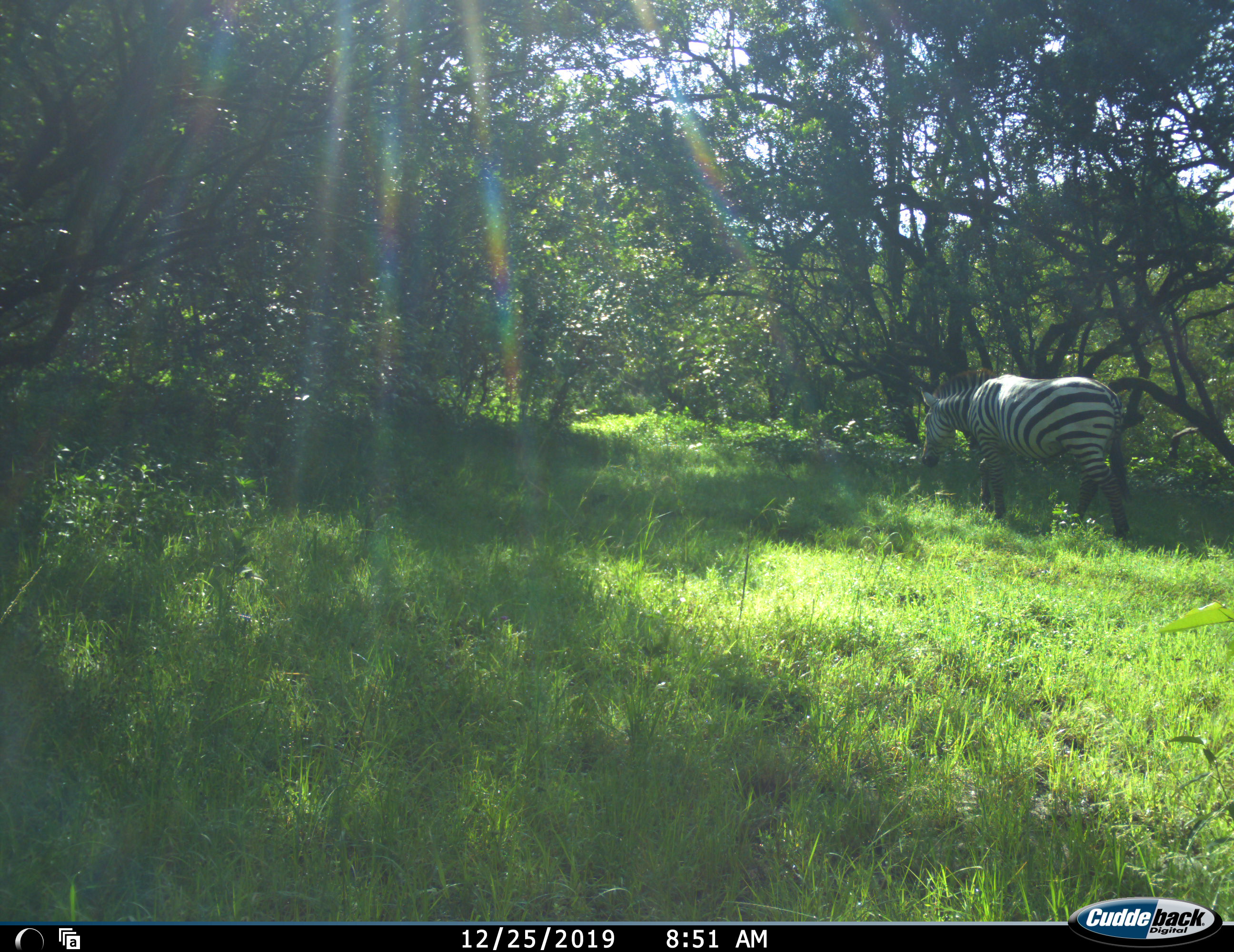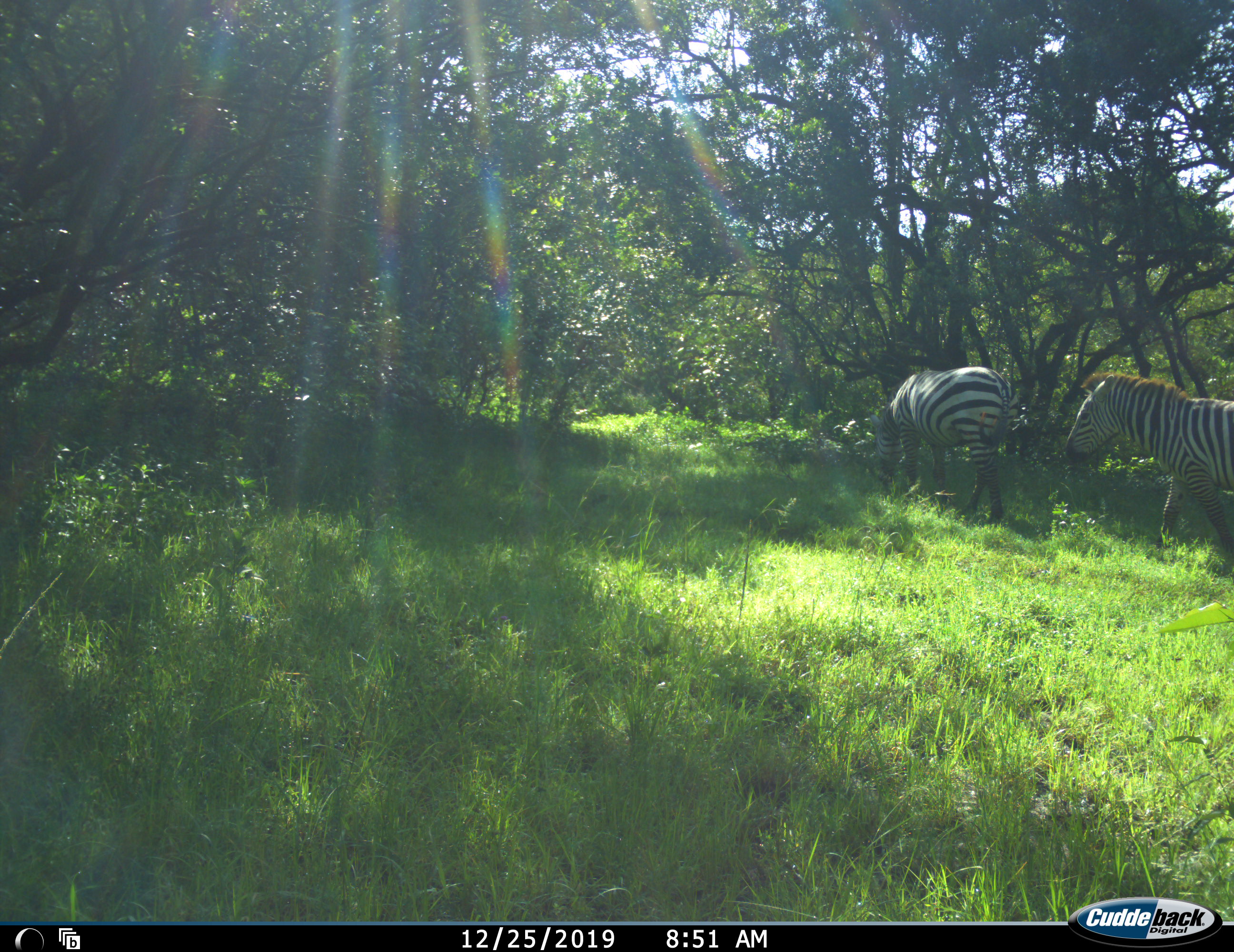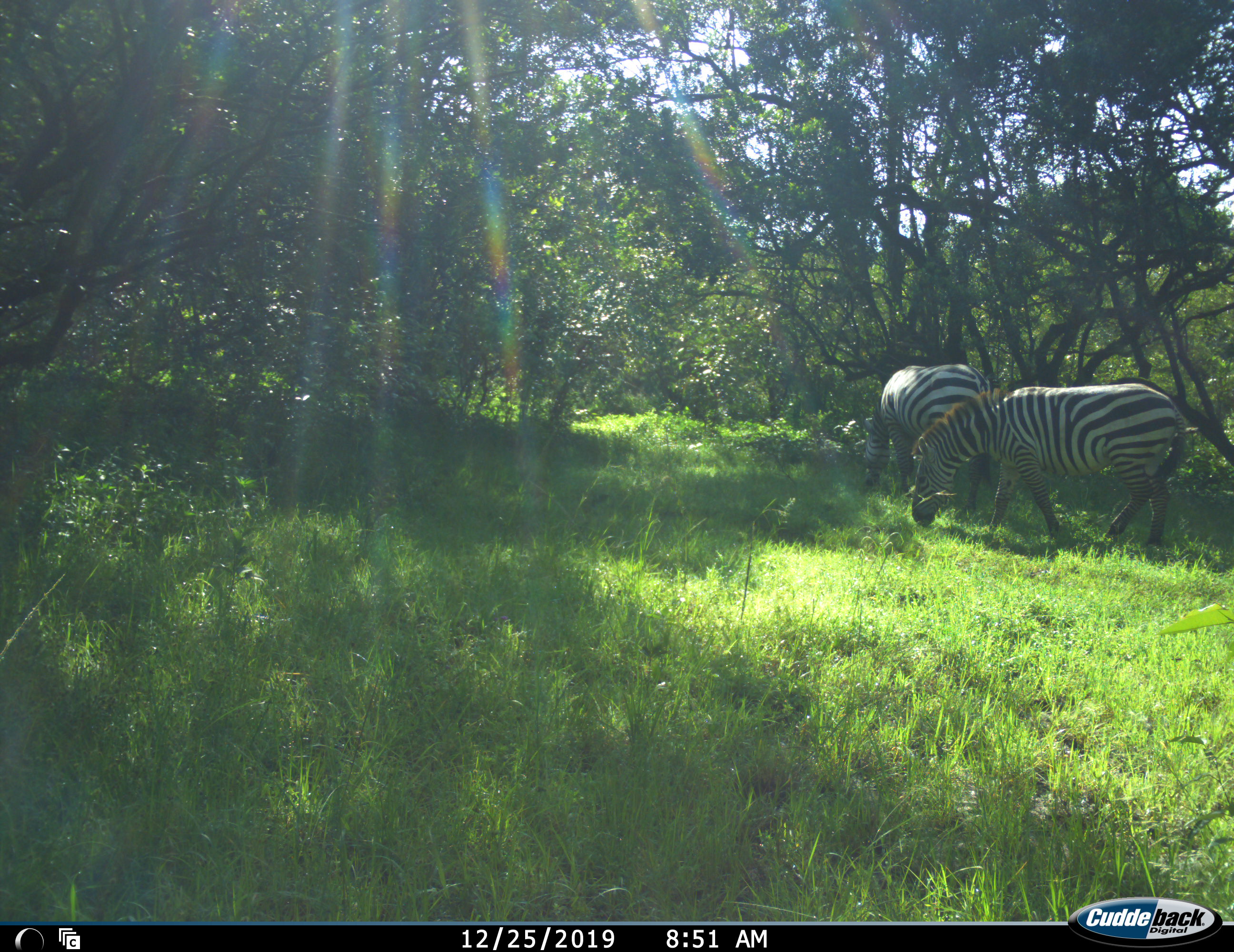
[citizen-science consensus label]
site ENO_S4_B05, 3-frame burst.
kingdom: Animalia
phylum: Chordata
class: Mammalia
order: Perissodactyla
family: Equidae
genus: Equus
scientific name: Equus quagga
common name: plains zebra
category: zebraplains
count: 2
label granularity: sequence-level